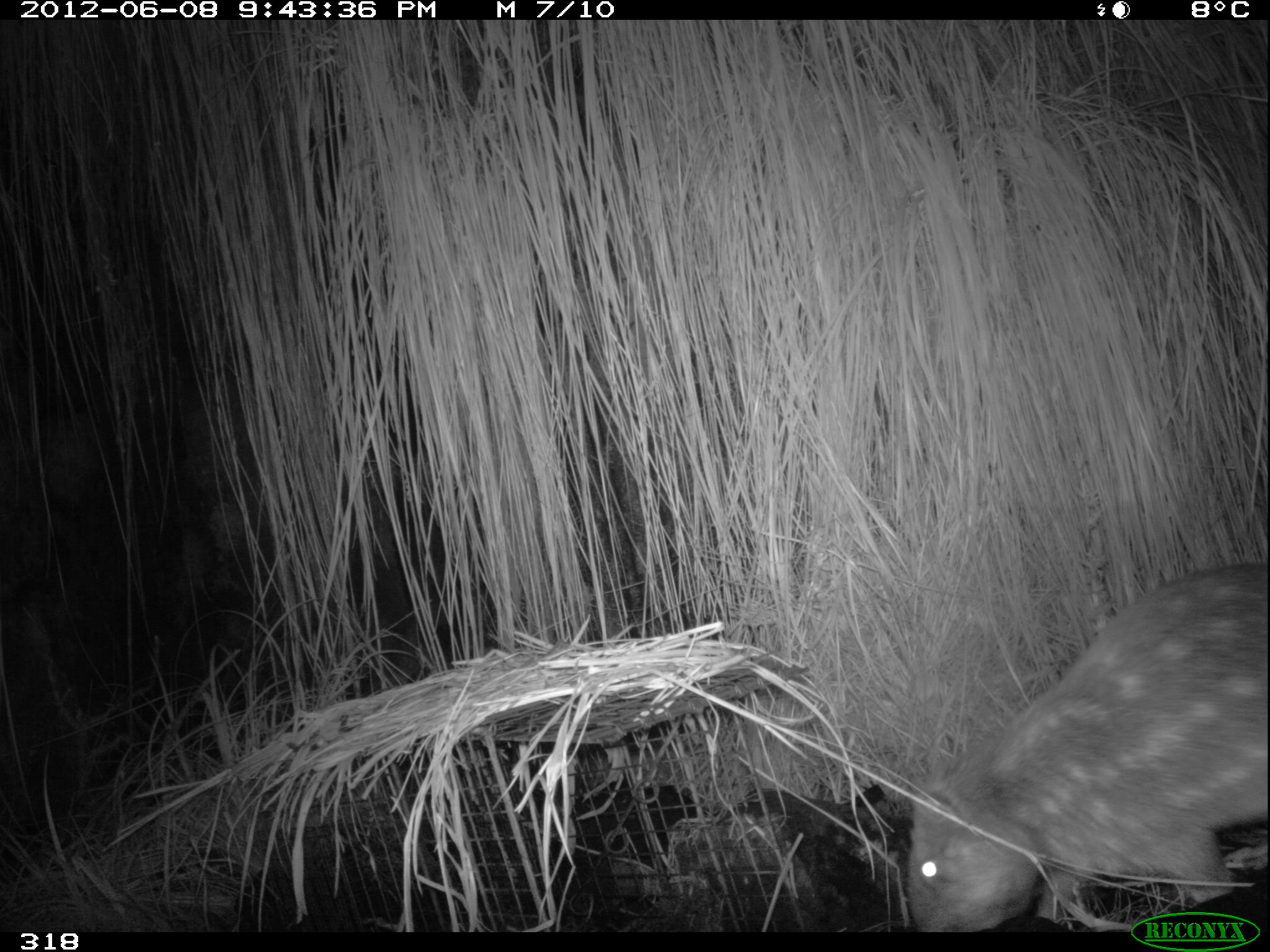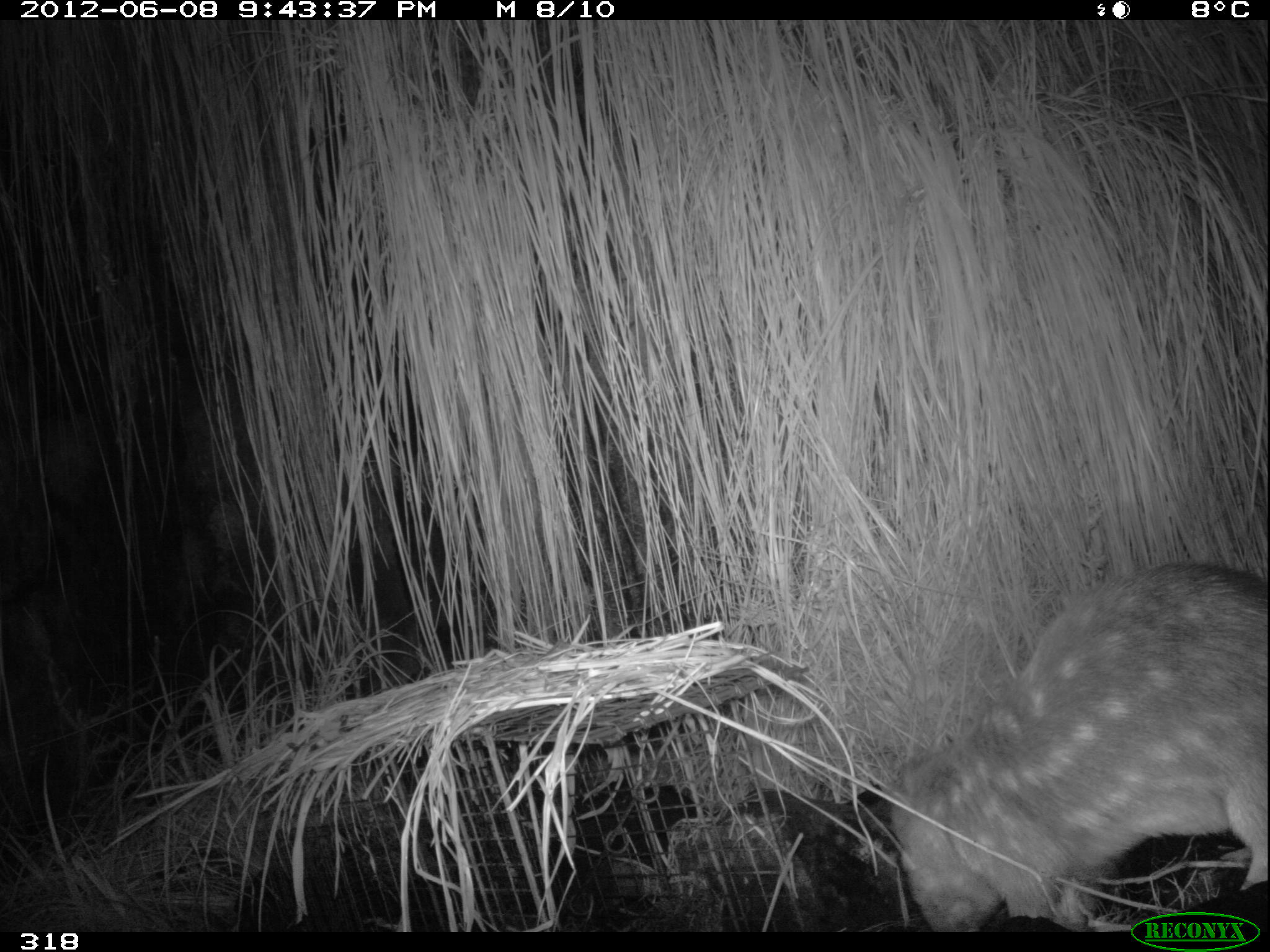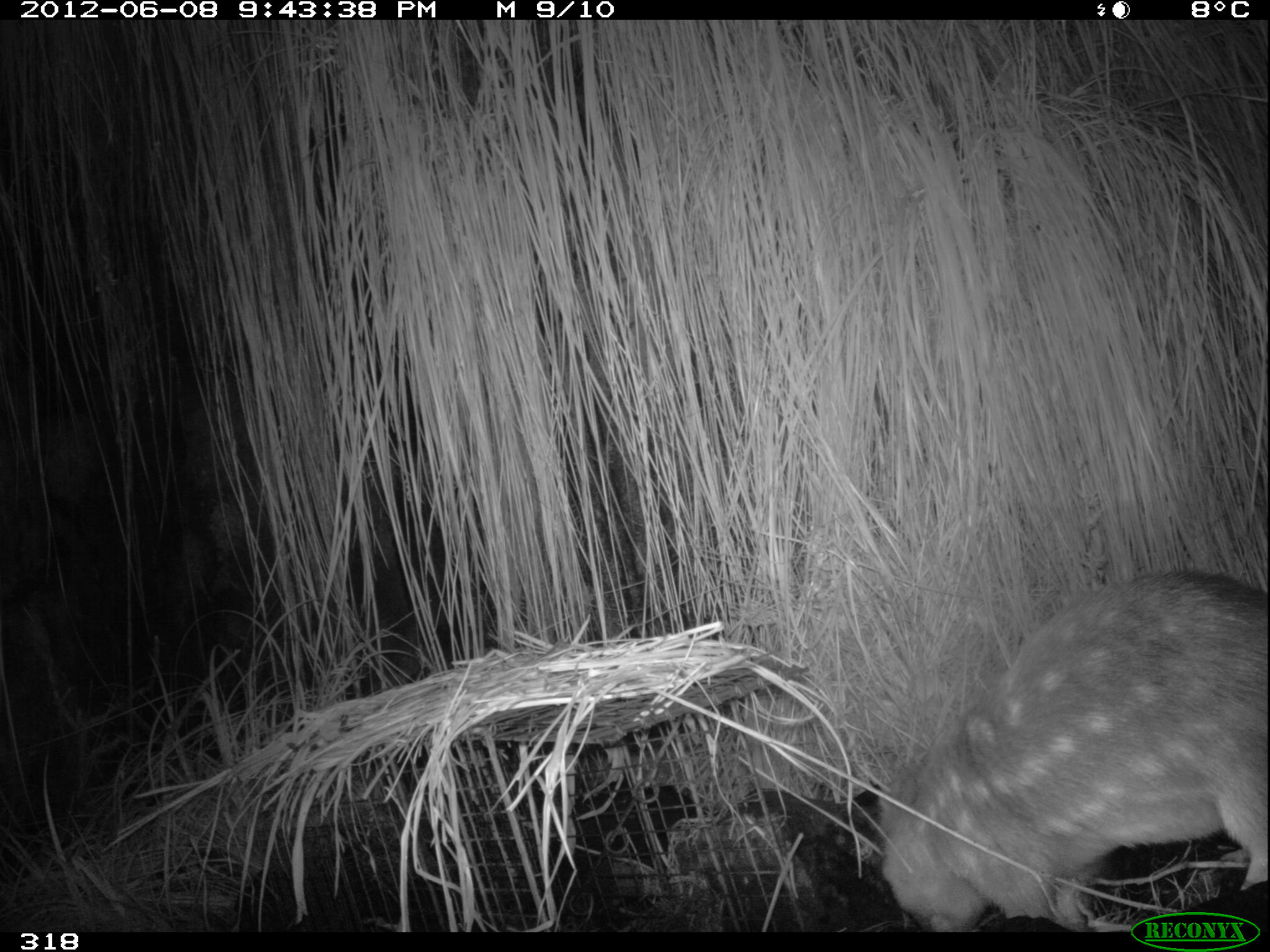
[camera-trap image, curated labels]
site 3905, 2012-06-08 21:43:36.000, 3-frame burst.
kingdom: Animalia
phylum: Chordata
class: Mammalia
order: Rodentia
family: Cuniculidae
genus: Cuniculus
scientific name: Cuniculus taczanowskii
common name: mountain paca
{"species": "Cuniculus taczanowskii (mountain paca)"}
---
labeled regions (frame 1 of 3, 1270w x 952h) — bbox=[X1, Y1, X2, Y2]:
cuniculus taczanowskii: bbox=[903, 560, 1270, 932]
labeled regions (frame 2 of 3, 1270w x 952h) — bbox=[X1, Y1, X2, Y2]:
cuniculus taczanowskii: bbox=[884, 556, 1267, 931]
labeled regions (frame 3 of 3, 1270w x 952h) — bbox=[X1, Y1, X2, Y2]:
cuniculus taczanowskii: bbox=[876, 564, 1270, 932]